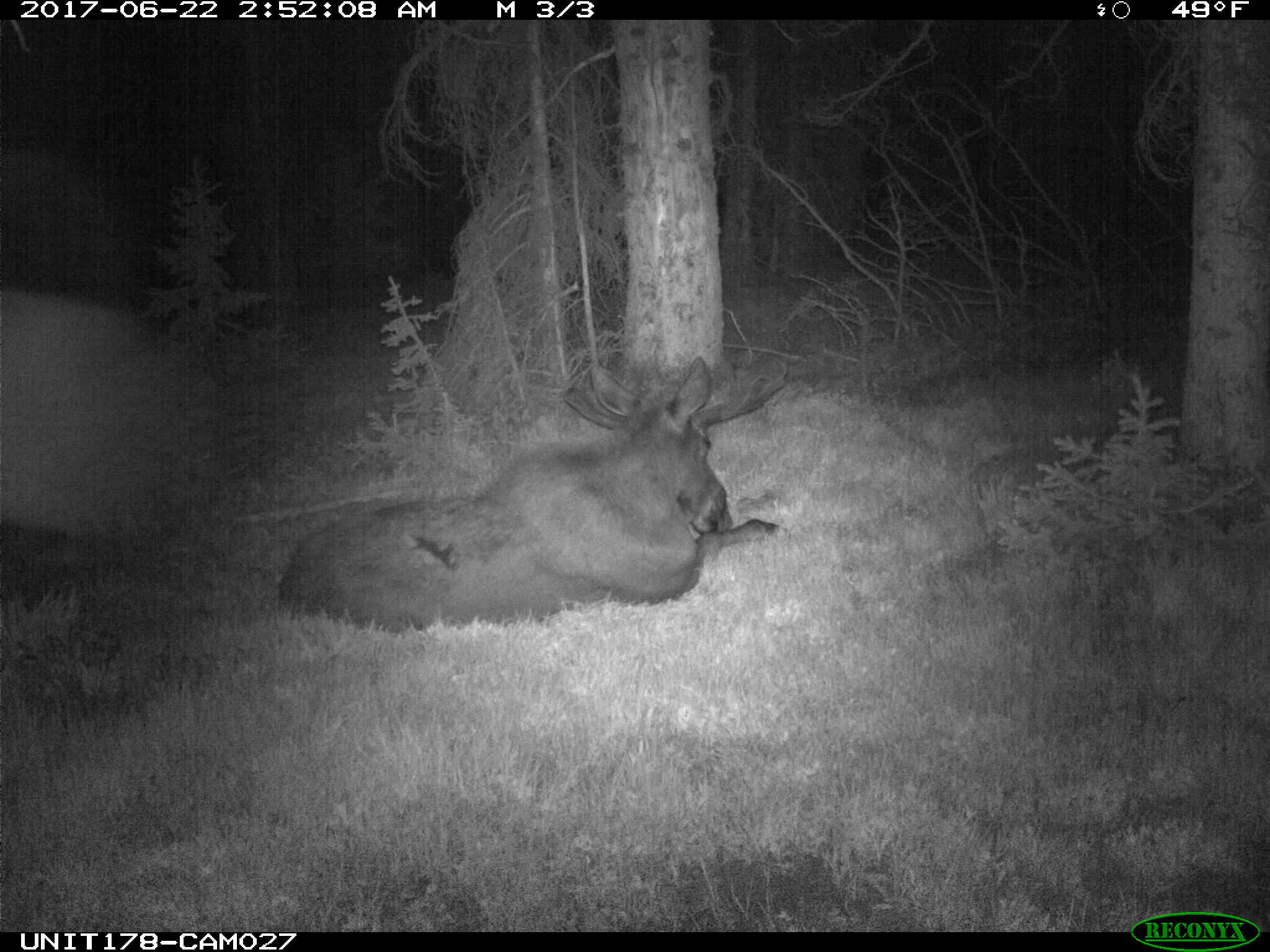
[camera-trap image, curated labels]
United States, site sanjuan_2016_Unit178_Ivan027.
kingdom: Animalia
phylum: Chordata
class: Mammalia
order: Artiodactyla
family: Cervidae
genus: Alces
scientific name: Alces alces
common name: moose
Alces alces (moose).